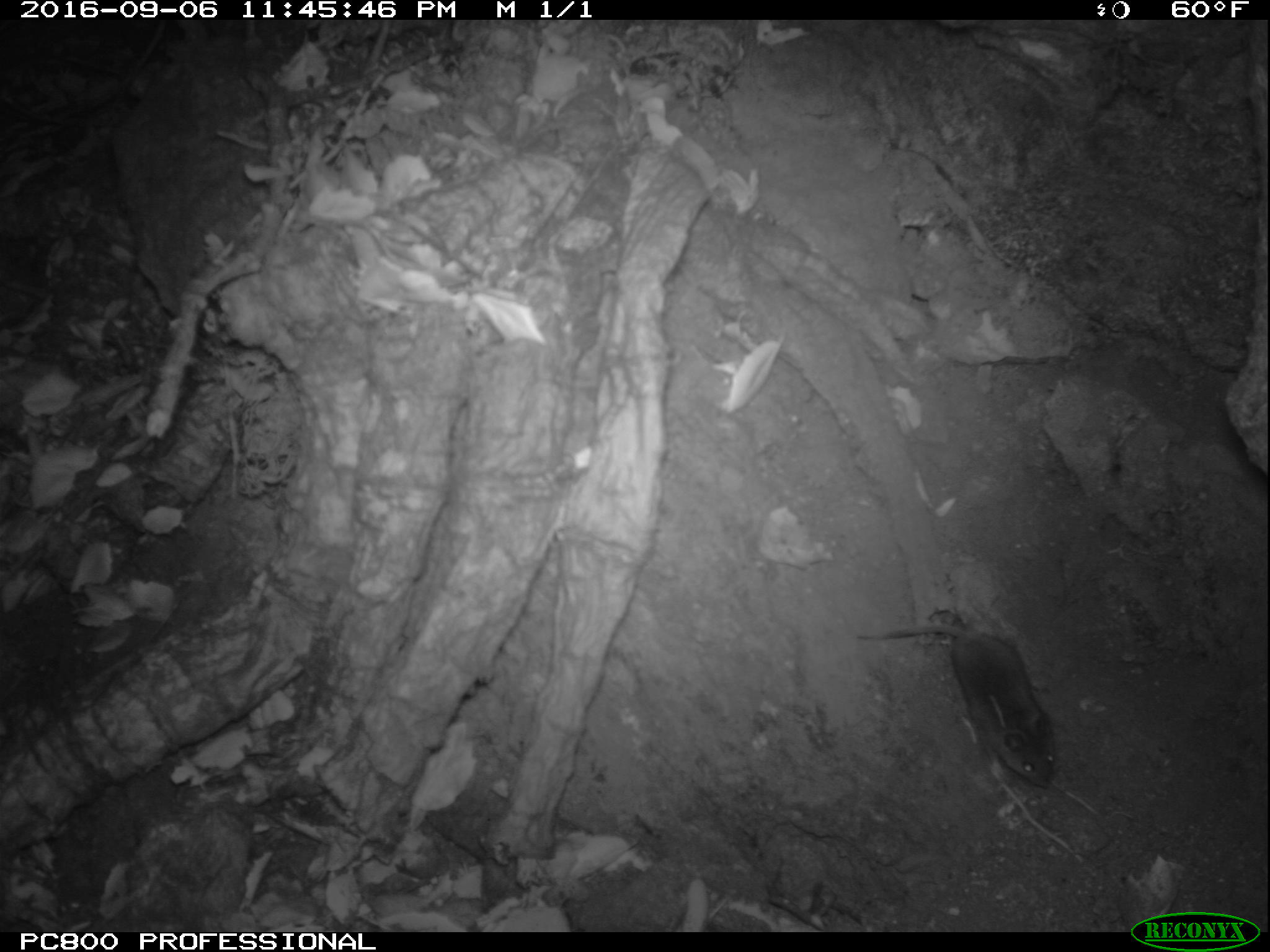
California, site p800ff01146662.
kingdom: Animalia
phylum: Chordata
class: Mammalia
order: Rodentia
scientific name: Rodentia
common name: rodent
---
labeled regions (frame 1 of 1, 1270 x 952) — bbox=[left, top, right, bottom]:
rodent: bbox=[848, 620, 1056, 787]